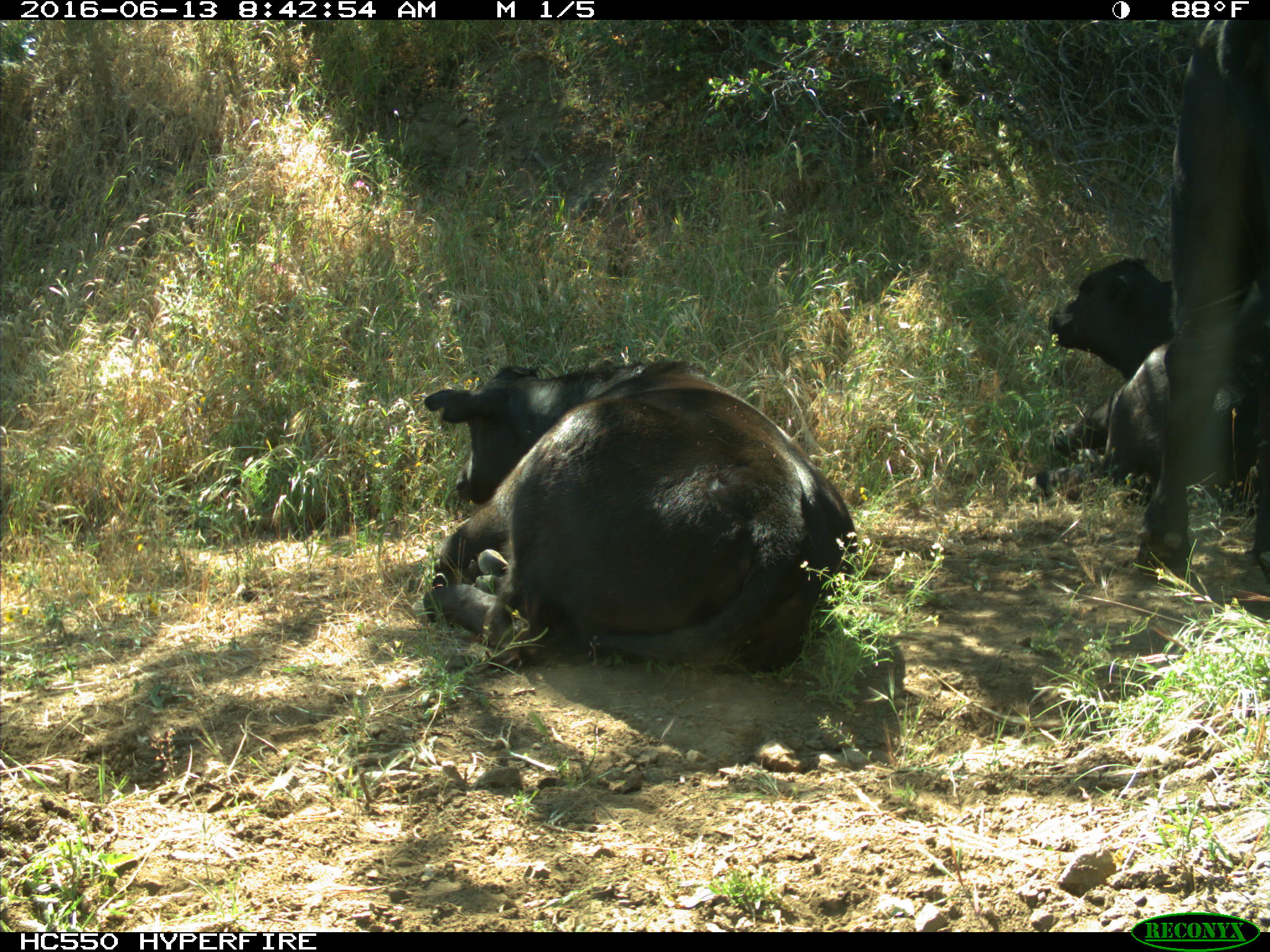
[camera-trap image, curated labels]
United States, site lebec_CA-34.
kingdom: Animalia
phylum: Chordata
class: Mammalia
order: Artiodactyla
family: Bovidae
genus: Bos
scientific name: Bos taurus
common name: domestic cow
Bos taurus (domestic cow).